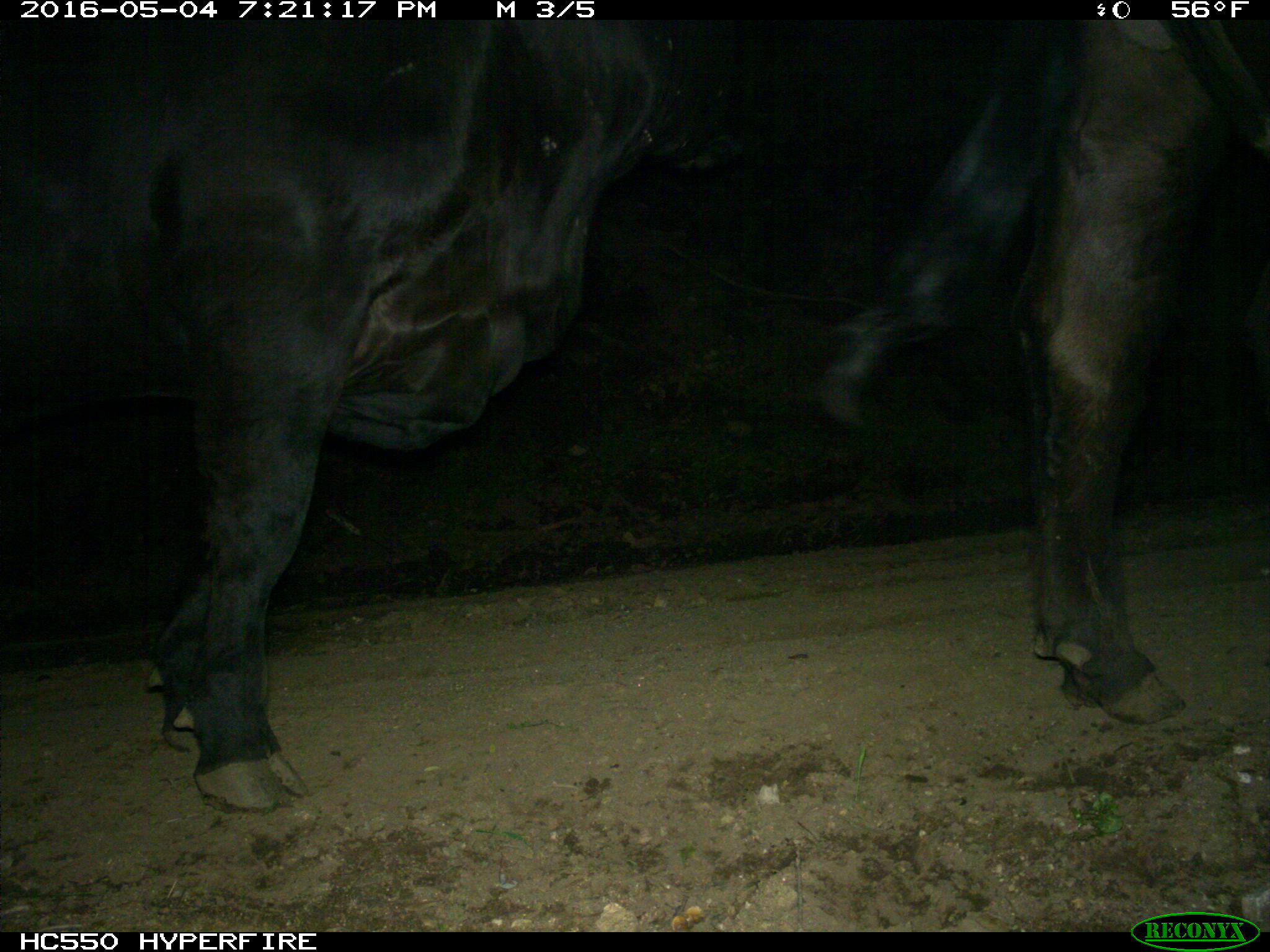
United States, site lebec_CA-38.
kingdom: Animalia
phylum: Chordata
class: Mammalia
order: Artiodactyla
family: Bovidae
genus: Bos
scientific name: Bos taurus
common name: domestic cow